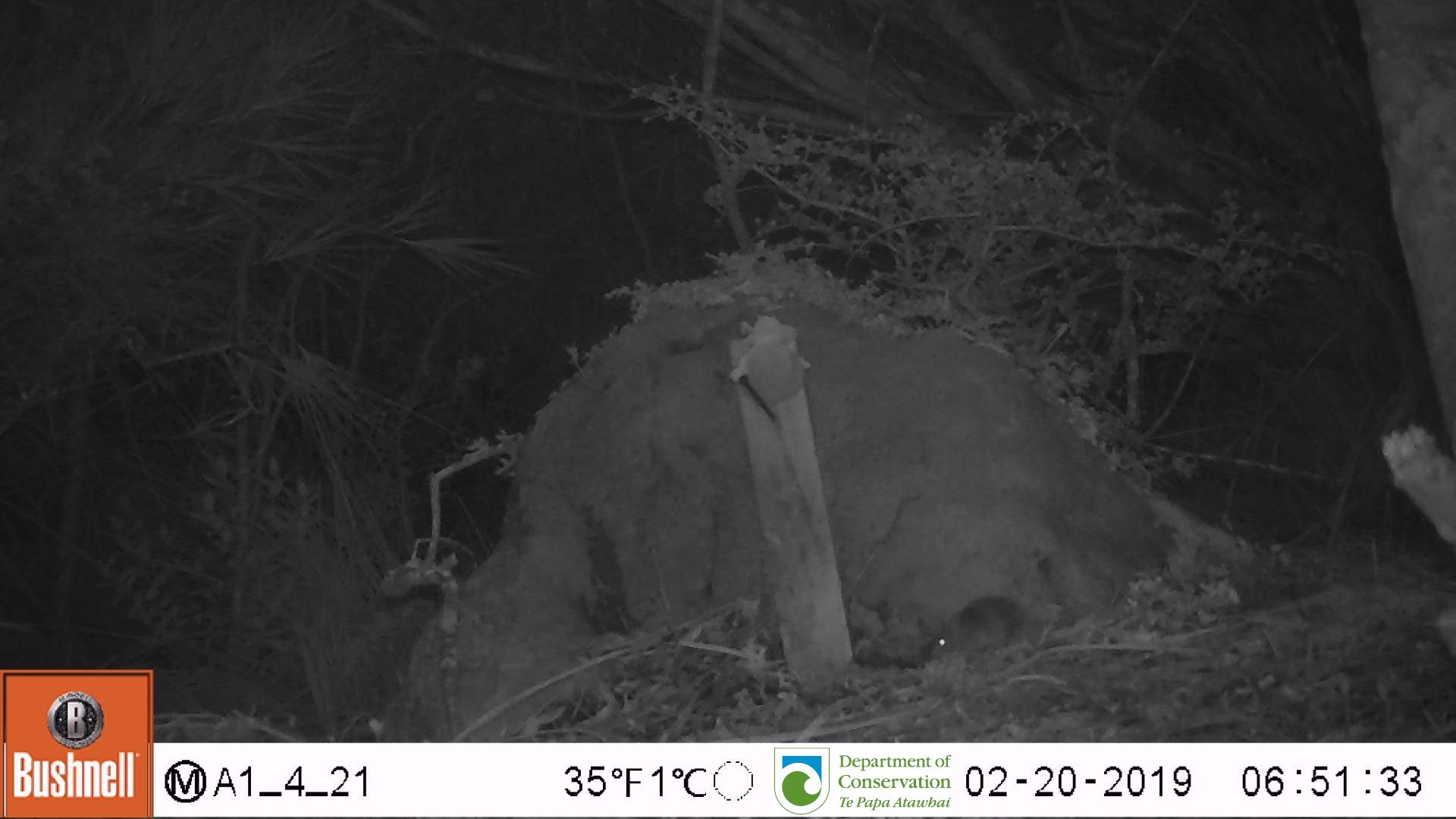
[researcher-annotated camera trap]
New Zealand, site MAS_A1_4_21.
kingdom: Animalia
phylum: Chordata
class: Mammalia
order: Rodentia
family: Muridae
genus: Mus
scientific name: Mus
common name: mouse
Mouse (Mus).